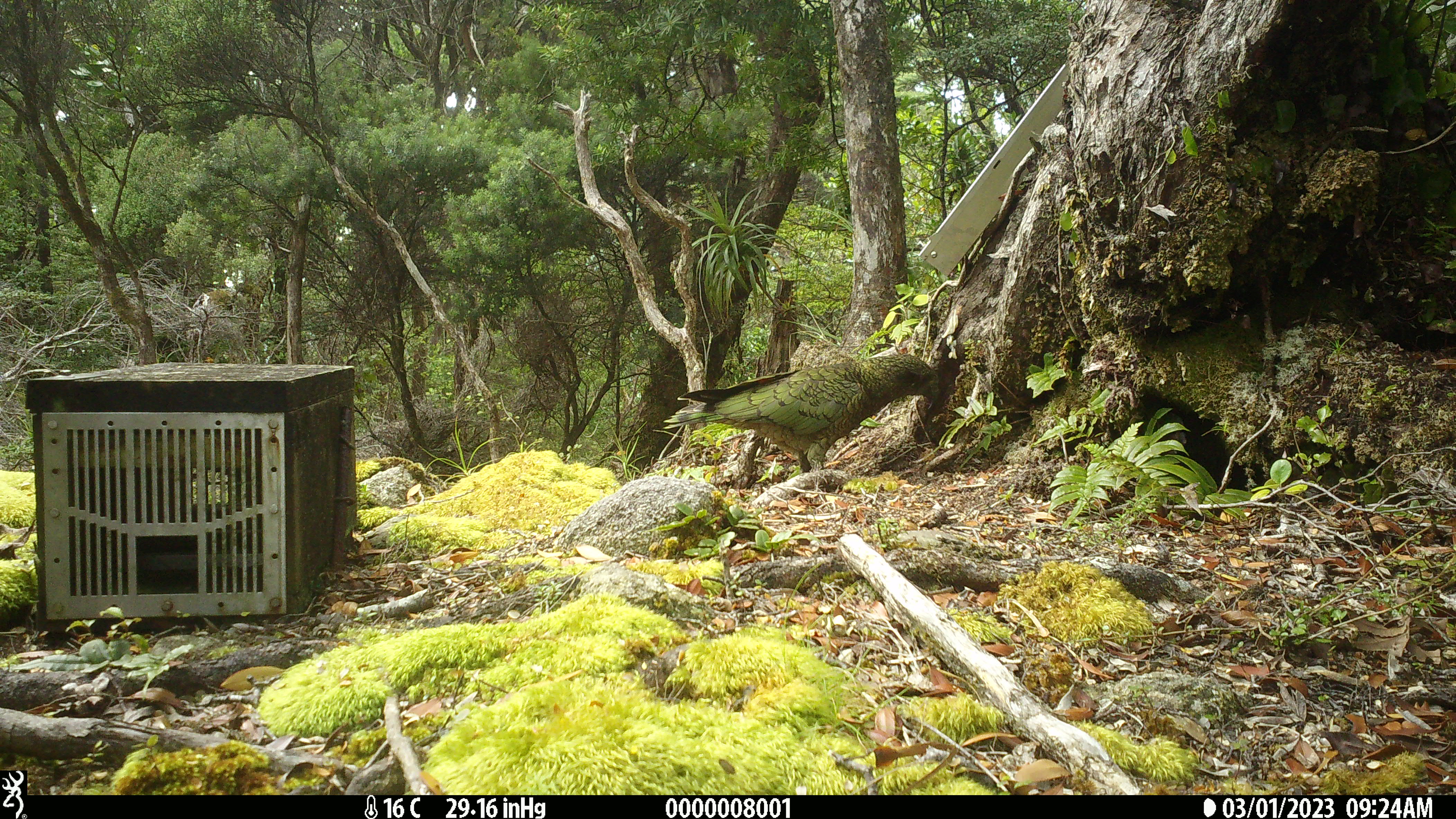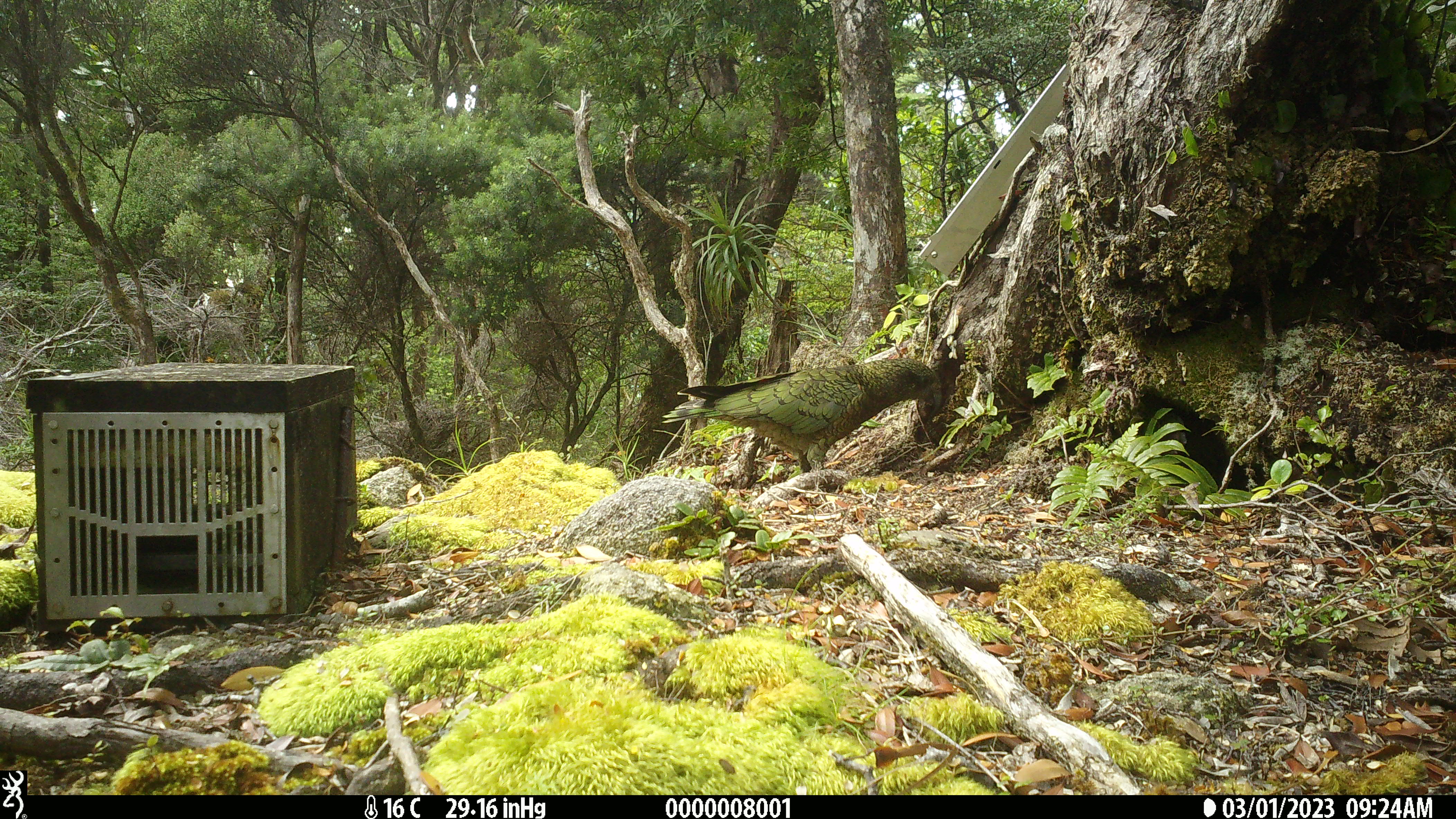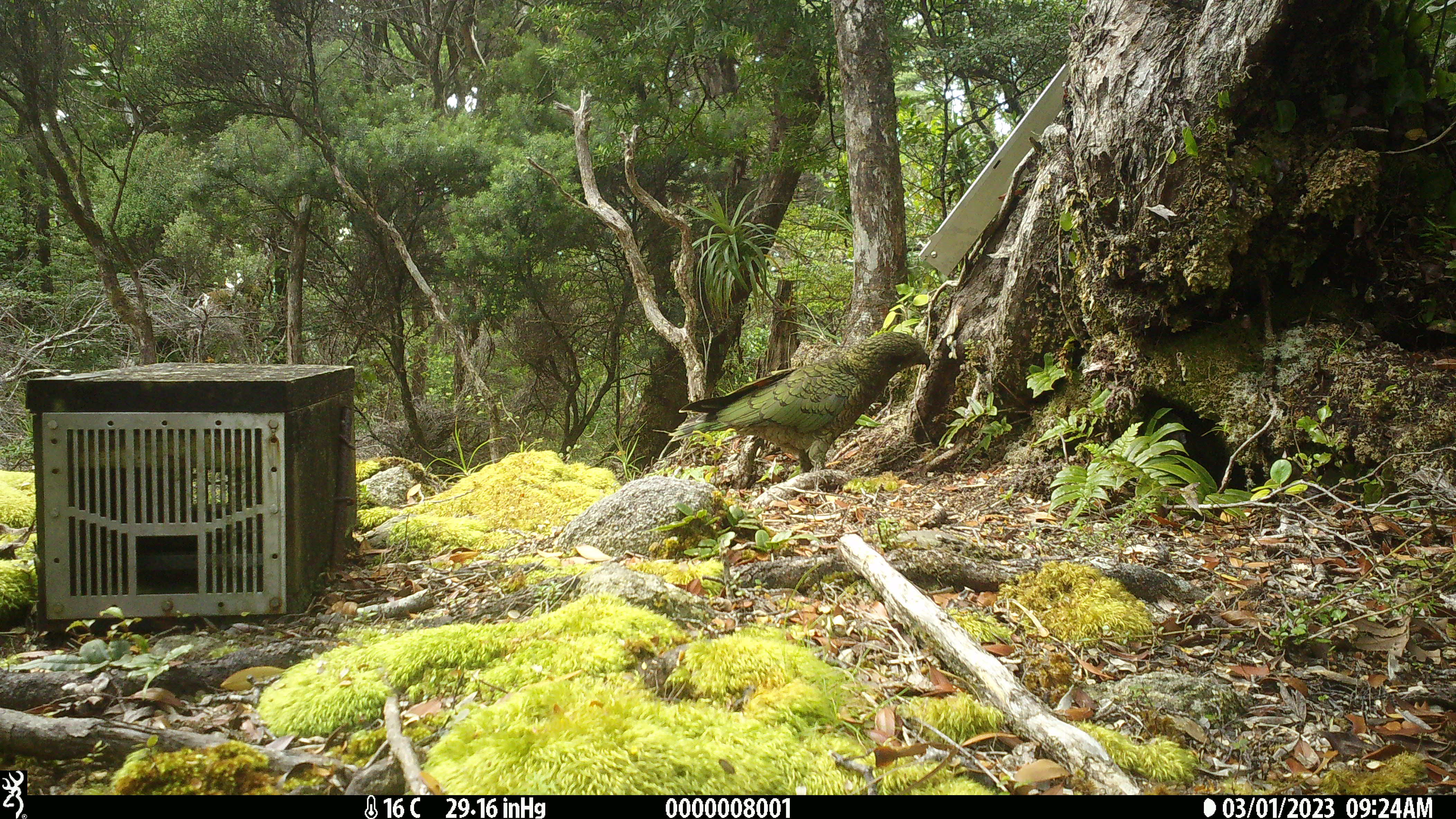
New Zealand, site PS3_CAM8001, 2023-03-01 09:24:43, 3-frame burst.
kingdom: Animalia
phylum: Chordata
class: Aves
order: Psittaciformes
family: Strigopidae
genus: Nestor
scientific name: Nestor notabilis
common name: kea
Kea (Nestor notabilis).